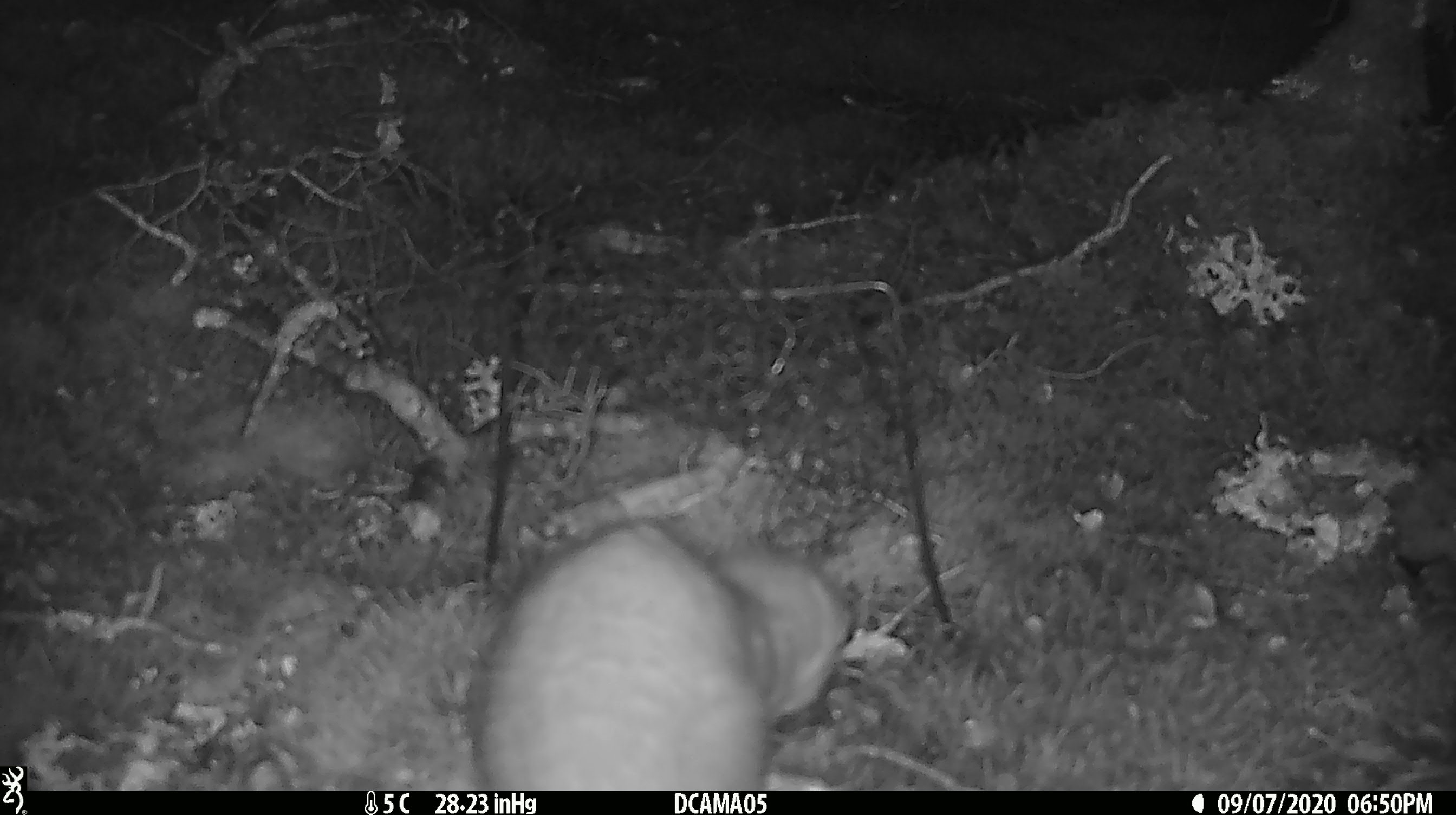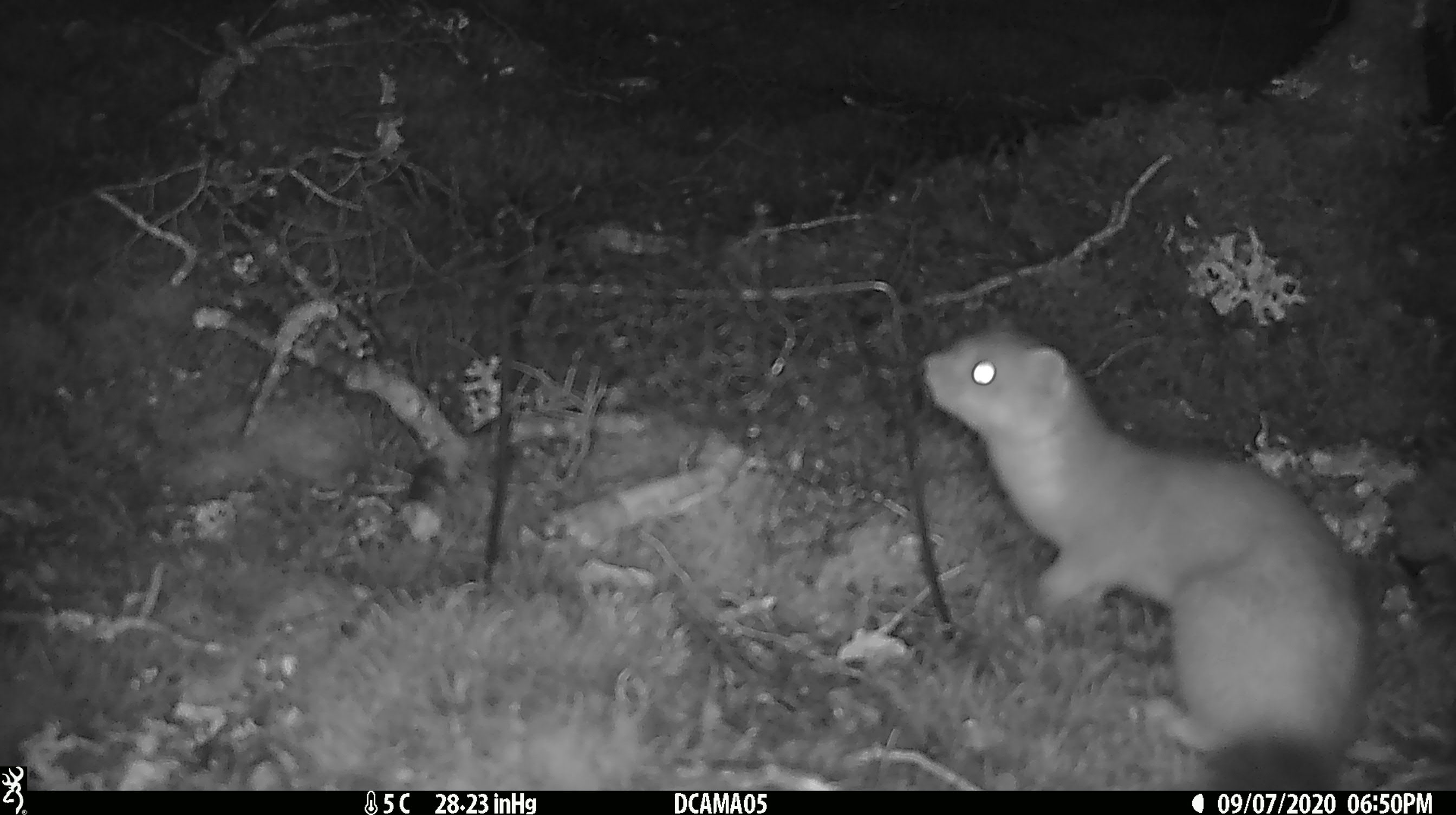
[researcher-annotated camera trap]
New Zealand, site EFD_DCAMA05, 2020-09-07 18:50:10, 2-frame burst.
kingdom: Animalia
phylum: Chordata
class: Mammalia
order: Carnivora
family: Mustelidae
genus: Mustela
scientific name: Mustela erminea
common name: stoat